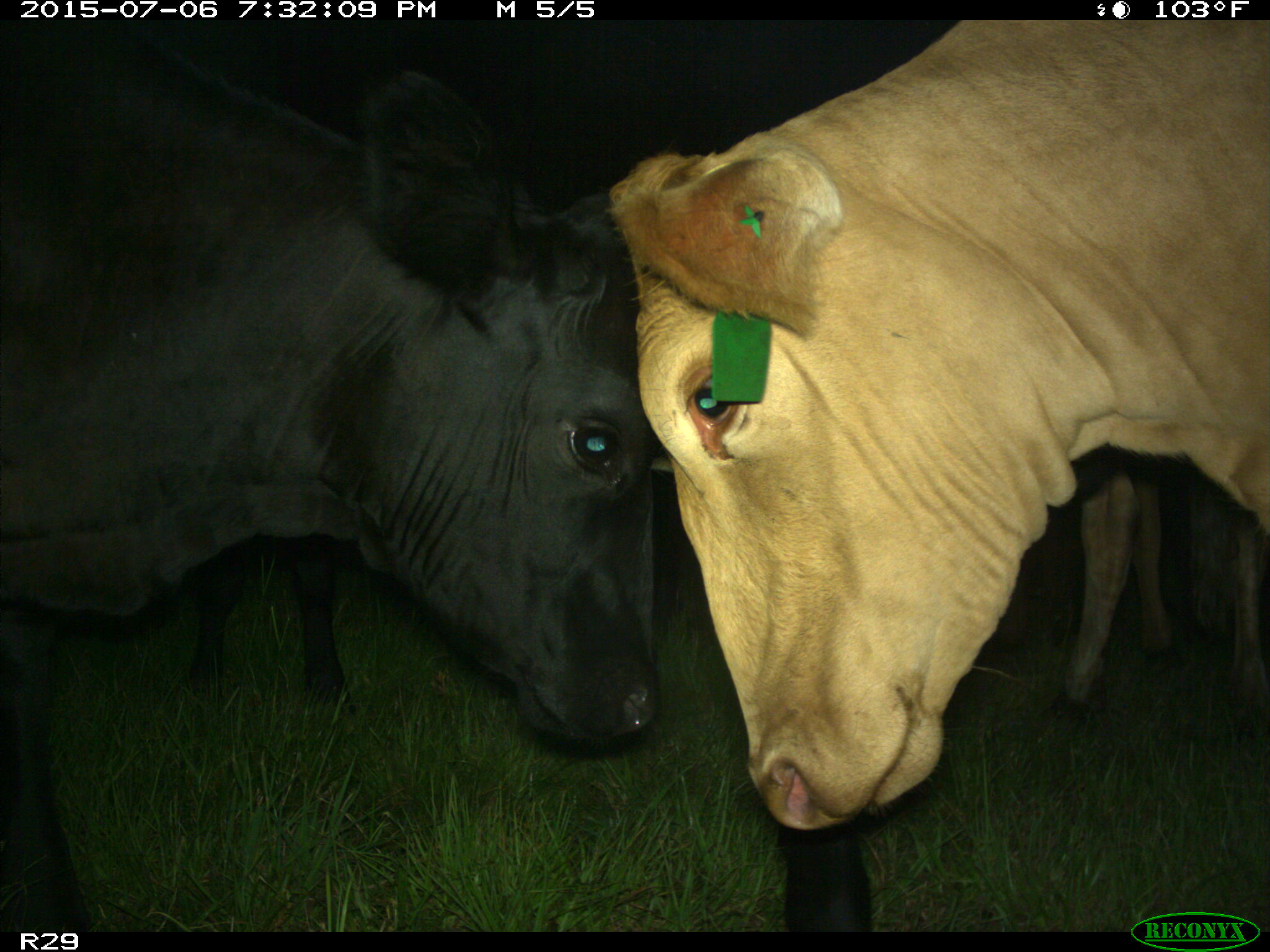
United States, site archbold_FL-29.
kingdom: Animalia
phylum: Chordata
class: Mammalia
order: Artiodactyla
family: Bovidae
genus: Bos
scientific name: Bos taurus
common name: domestic cow